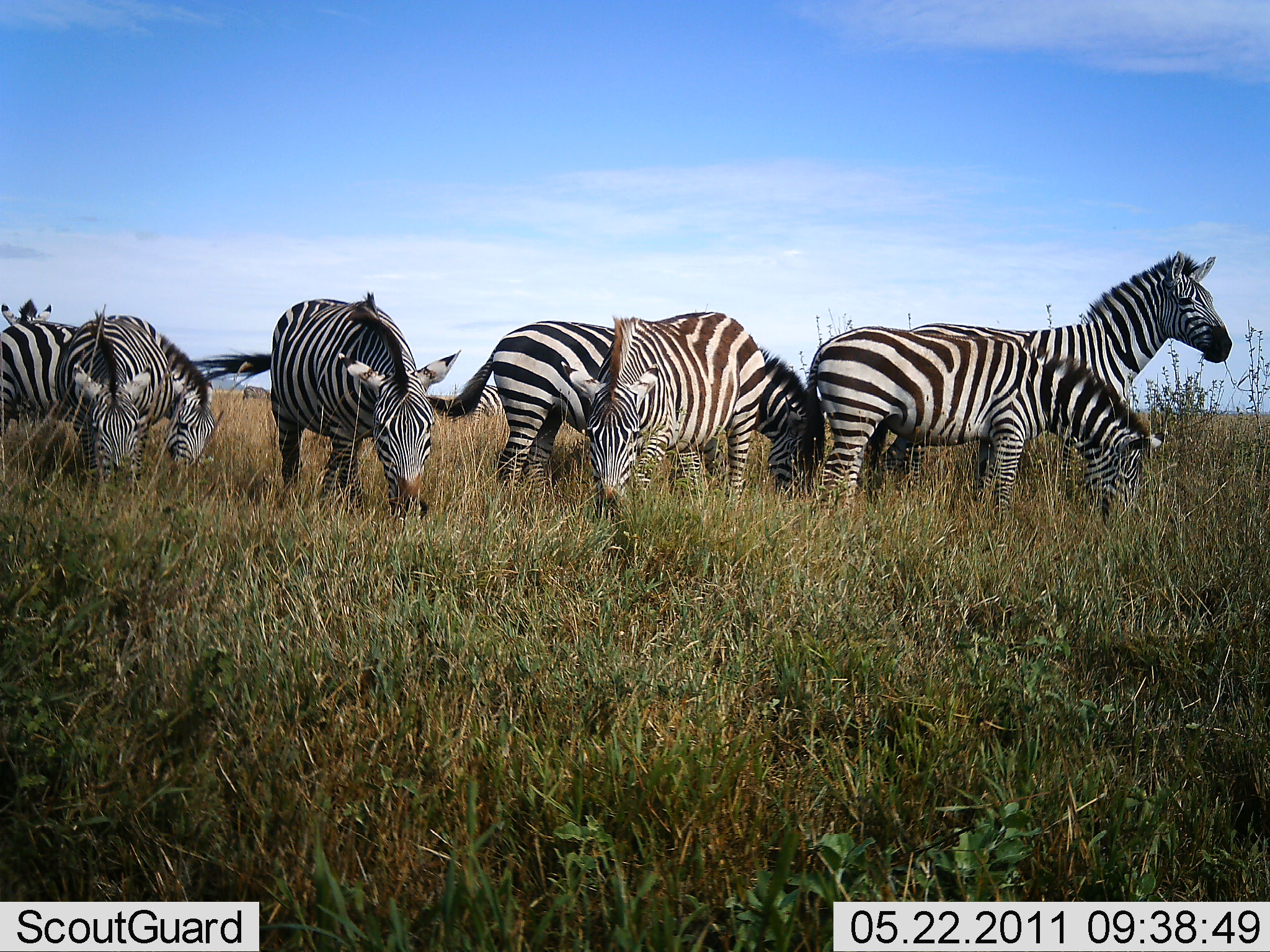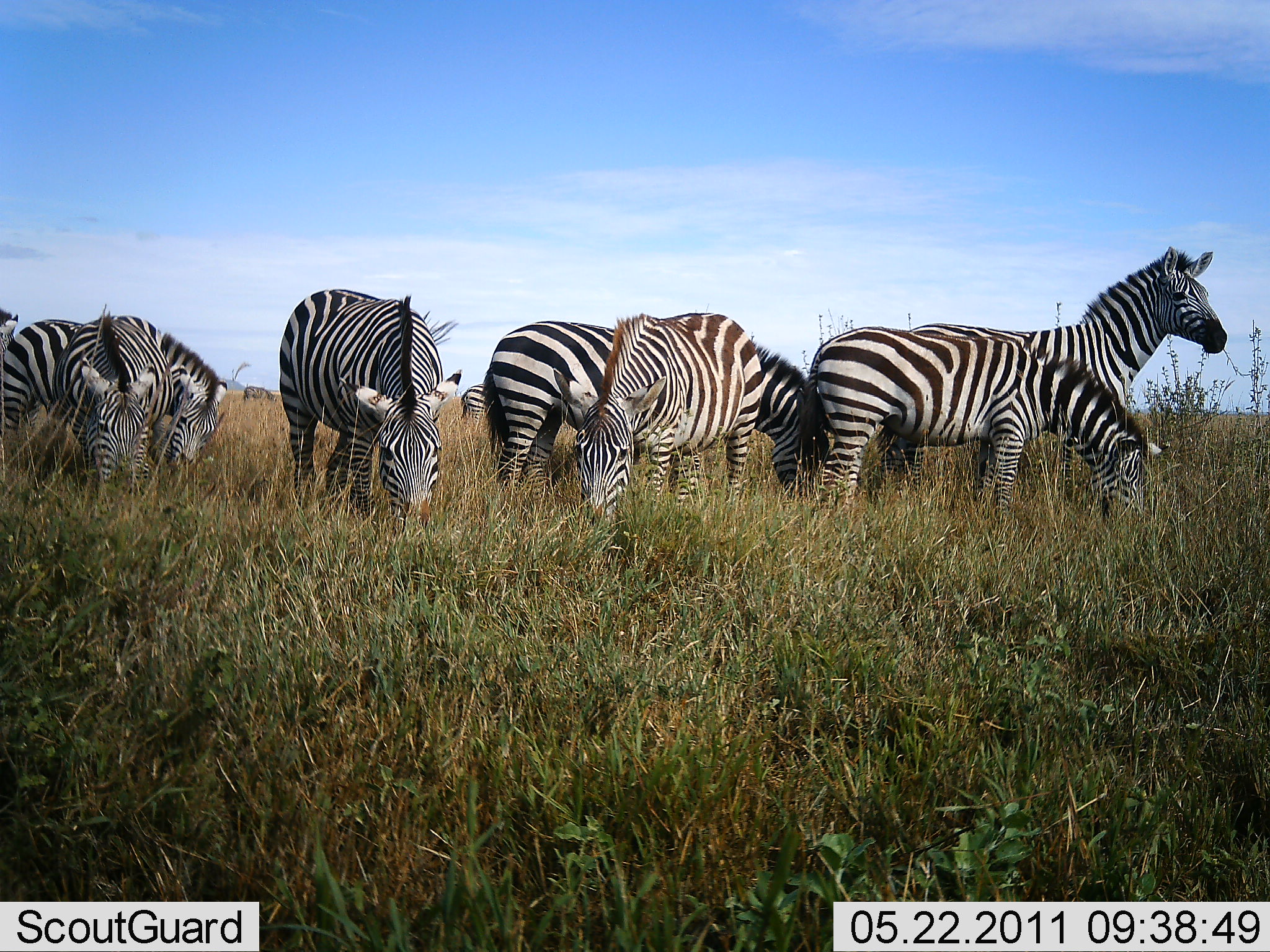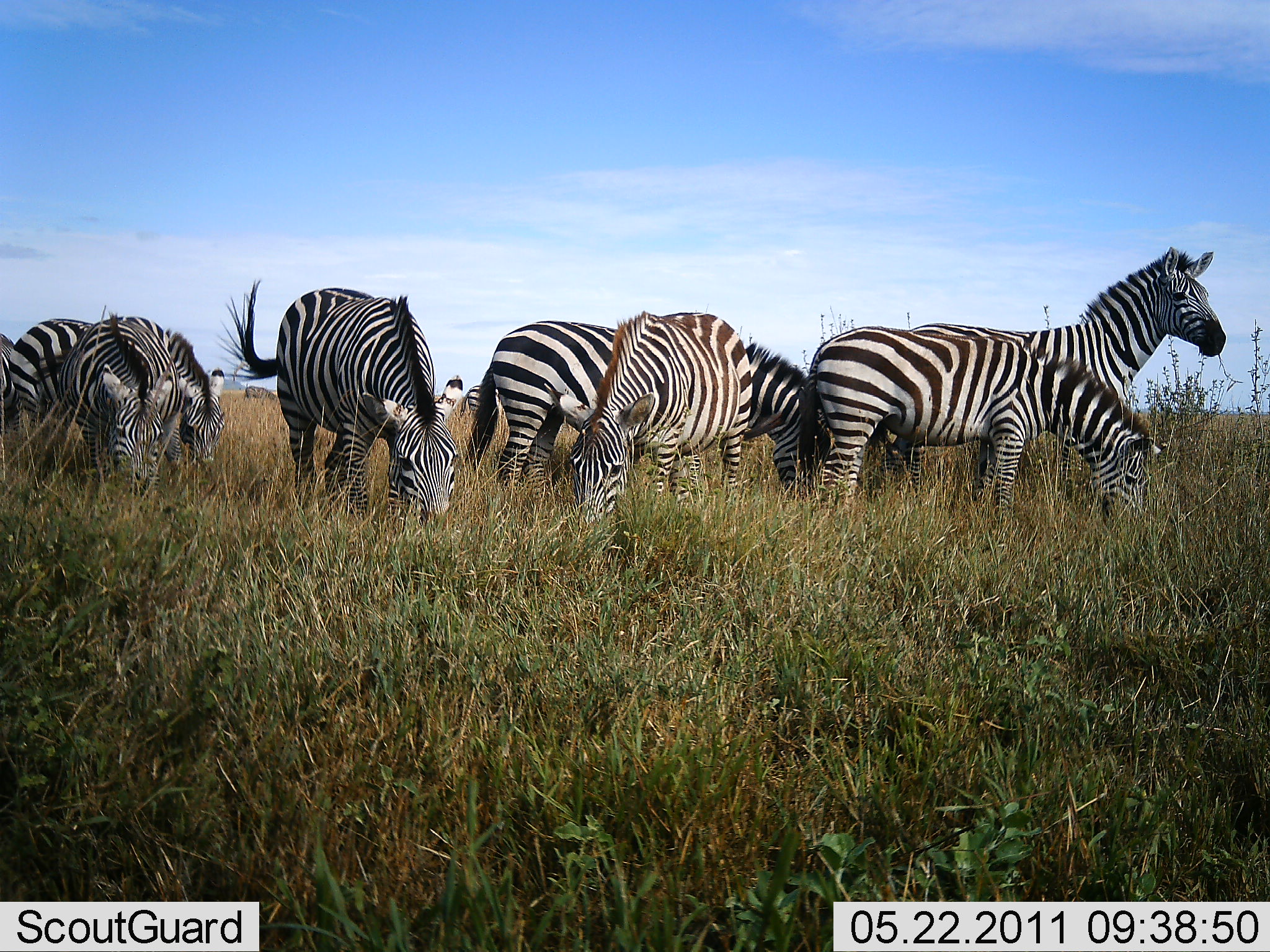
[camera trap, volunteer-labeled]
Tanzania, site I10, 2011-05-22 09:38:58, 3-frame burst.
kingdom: Animalia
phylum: Chordata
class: Mammalia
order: Perissodactyla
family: Equidae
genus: Equus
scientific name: Equus quagga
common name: plains zebra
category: zebra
Zebra (plains zebra) (Equus quagga), count 9. Behavior (volunteer vote fractions): standing 100%, resting 0%, moving 10%, interacting 10%. Young present (vote fraction): 0%. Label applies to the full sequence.